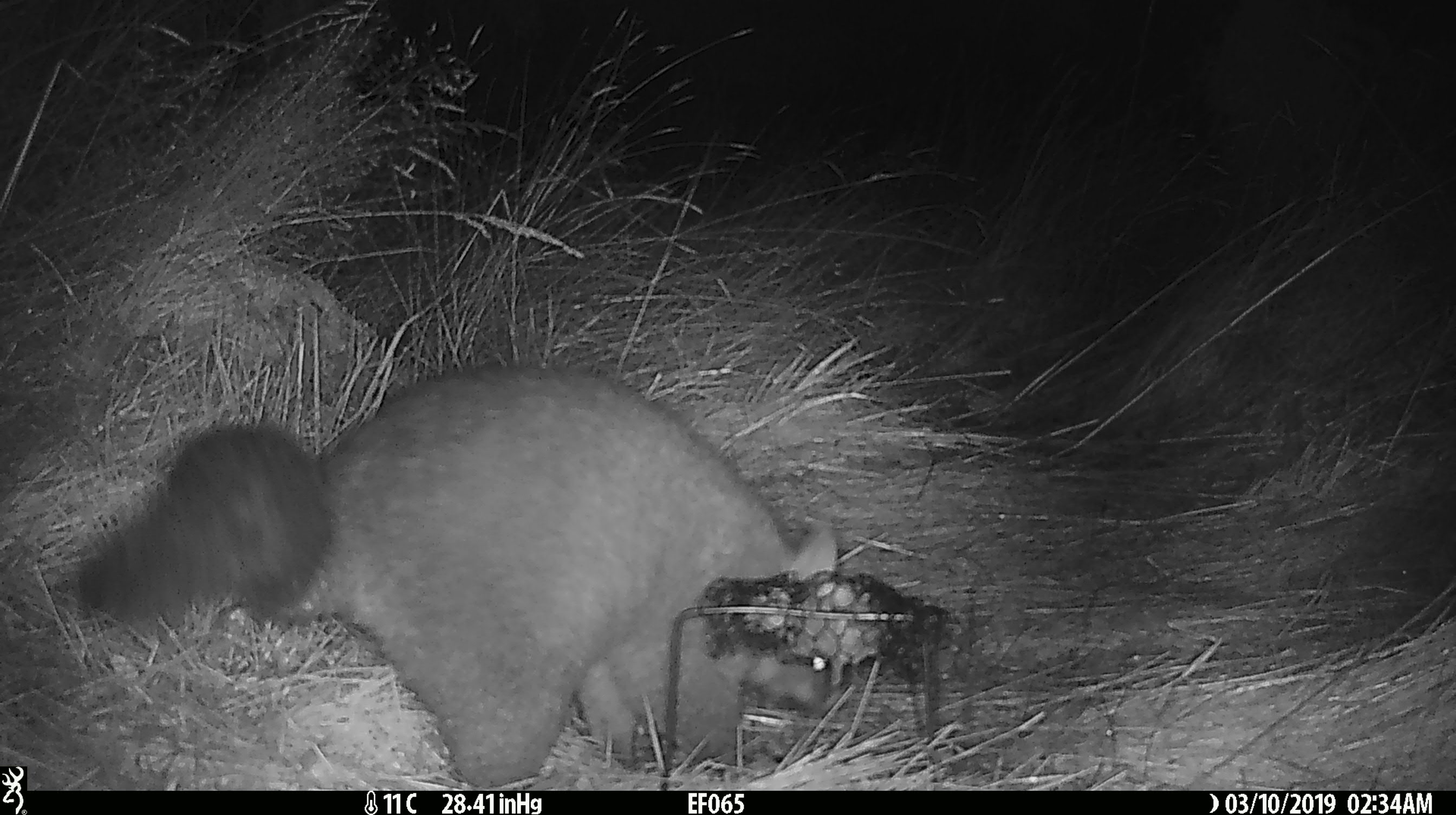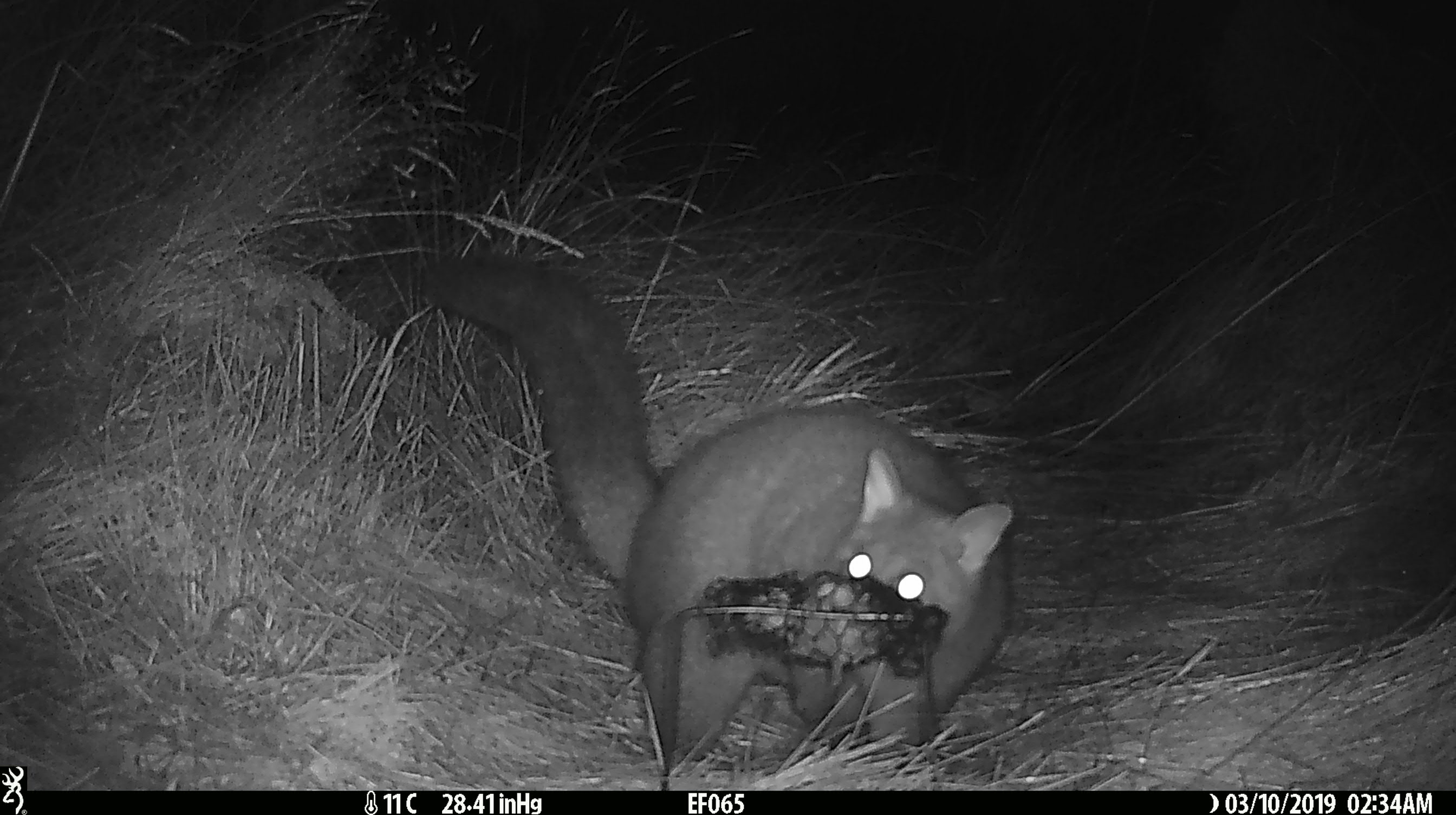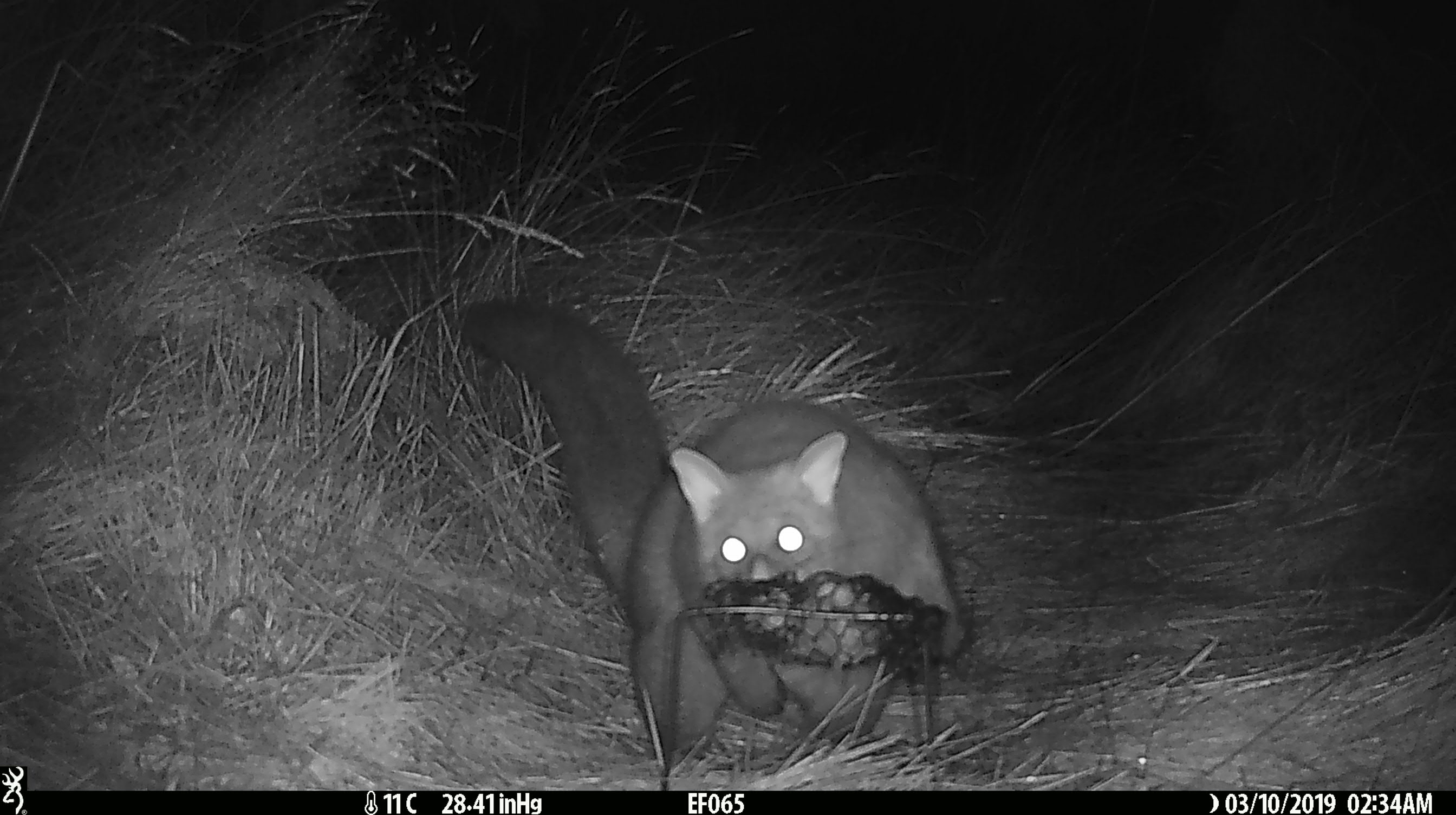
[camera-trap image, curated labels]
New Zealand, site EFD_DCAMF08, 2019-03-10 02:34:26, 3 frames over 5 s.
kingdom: Animalia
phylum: Chordata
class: Mammalia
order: Diprotodontia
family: Phalangeridae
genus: Trichosurus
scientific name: Trichosurus vulpecula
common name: common brushtail possum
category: possum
Possum (common brushtail possum) (Trichosurus vulpecula).